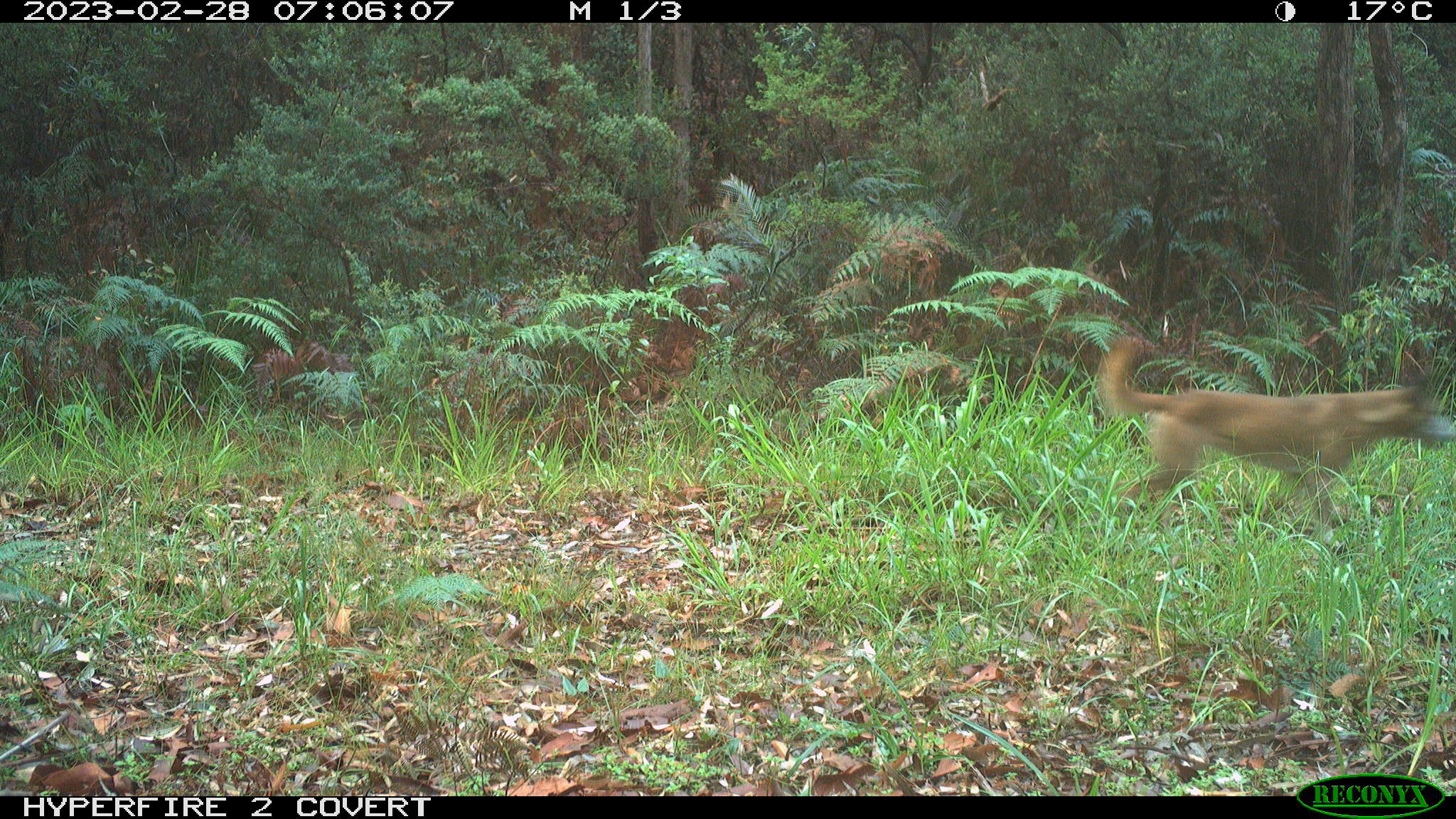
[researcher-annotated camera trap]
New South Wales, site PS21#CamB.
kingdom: Animalia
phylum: Chordata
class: Mammalia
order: Carnivora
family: Canidae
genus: Canis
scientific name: Canis familiaris dingo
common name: dingo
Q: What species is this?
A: Dingo (Canis familiaris dingo).